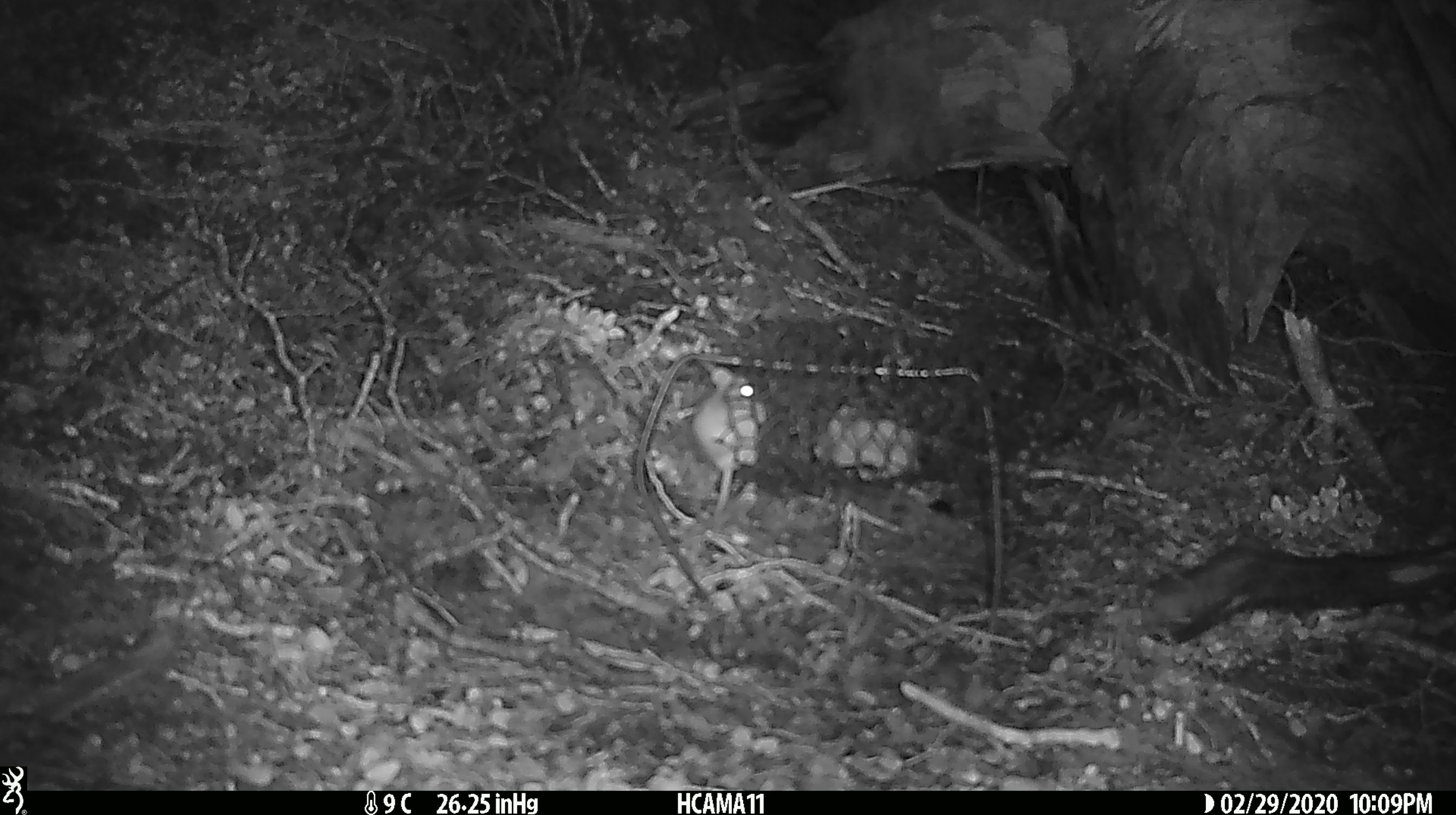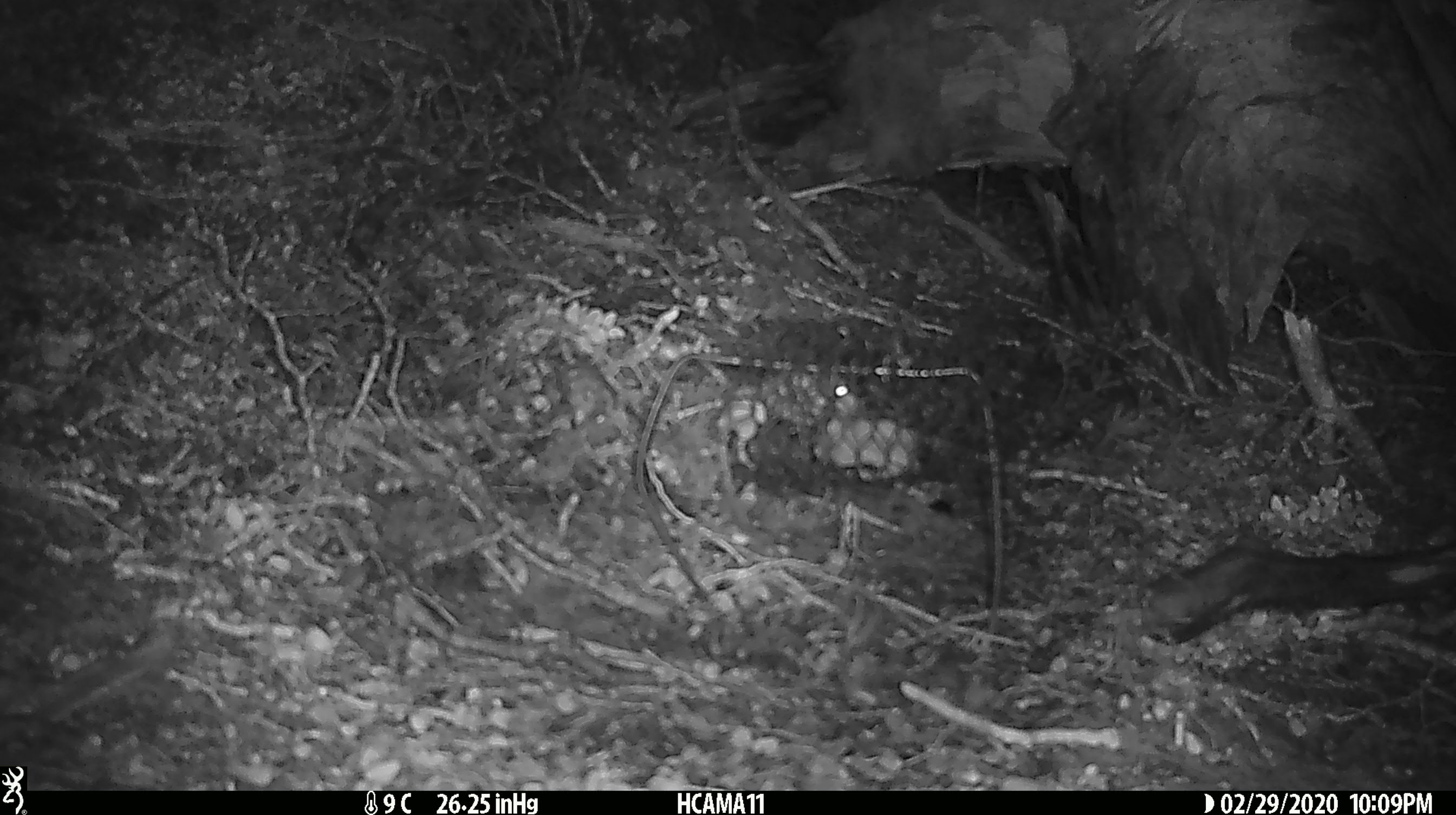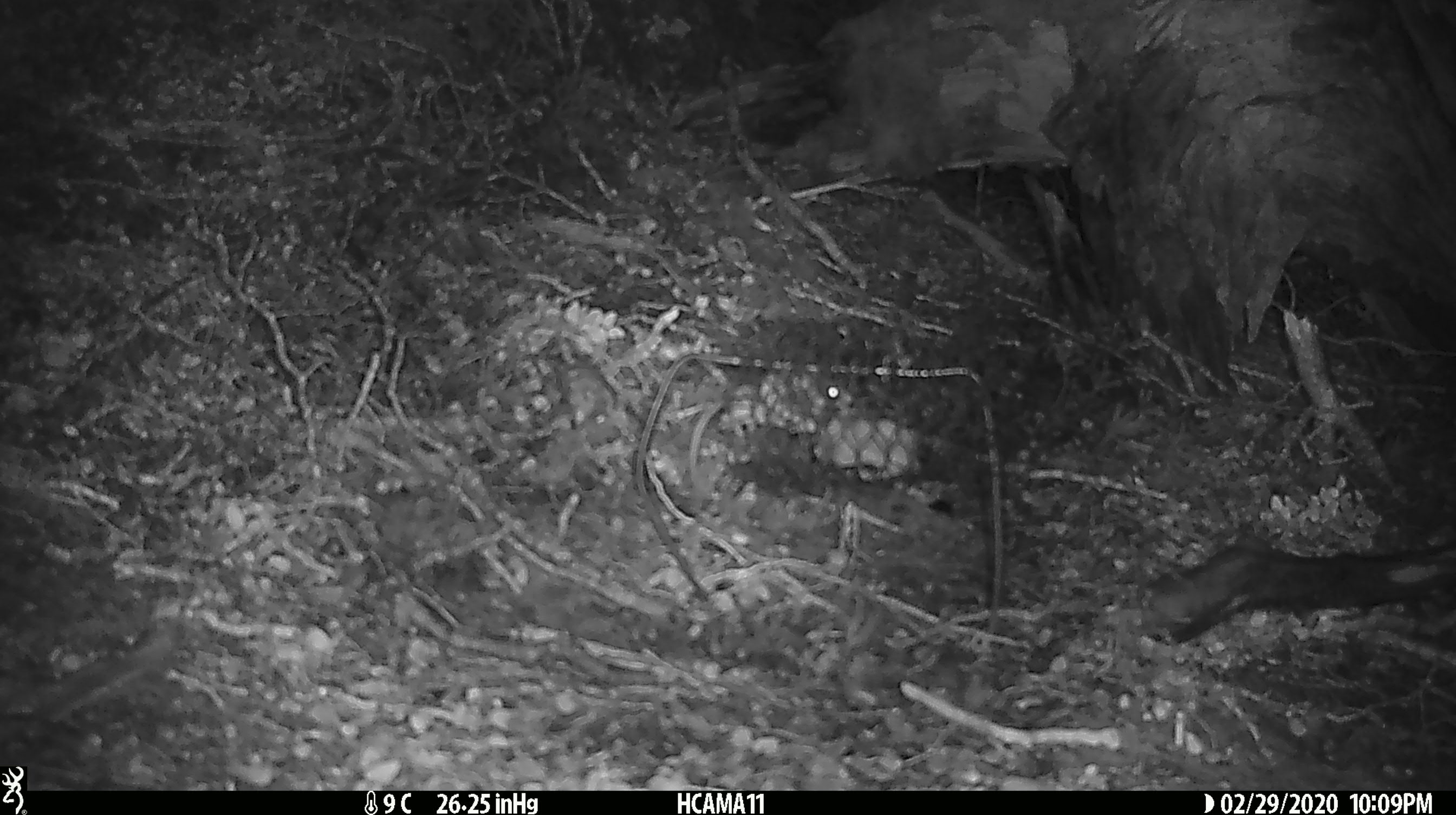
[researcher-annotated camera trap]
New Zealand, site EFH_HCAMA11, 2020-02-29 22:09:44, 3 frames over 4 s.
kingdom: Animalia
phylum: Chordata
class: Mammalia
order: Rodentia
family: Muridae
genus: Mus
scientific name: Mus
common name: mouse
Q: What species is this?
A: Mouse (Mus).